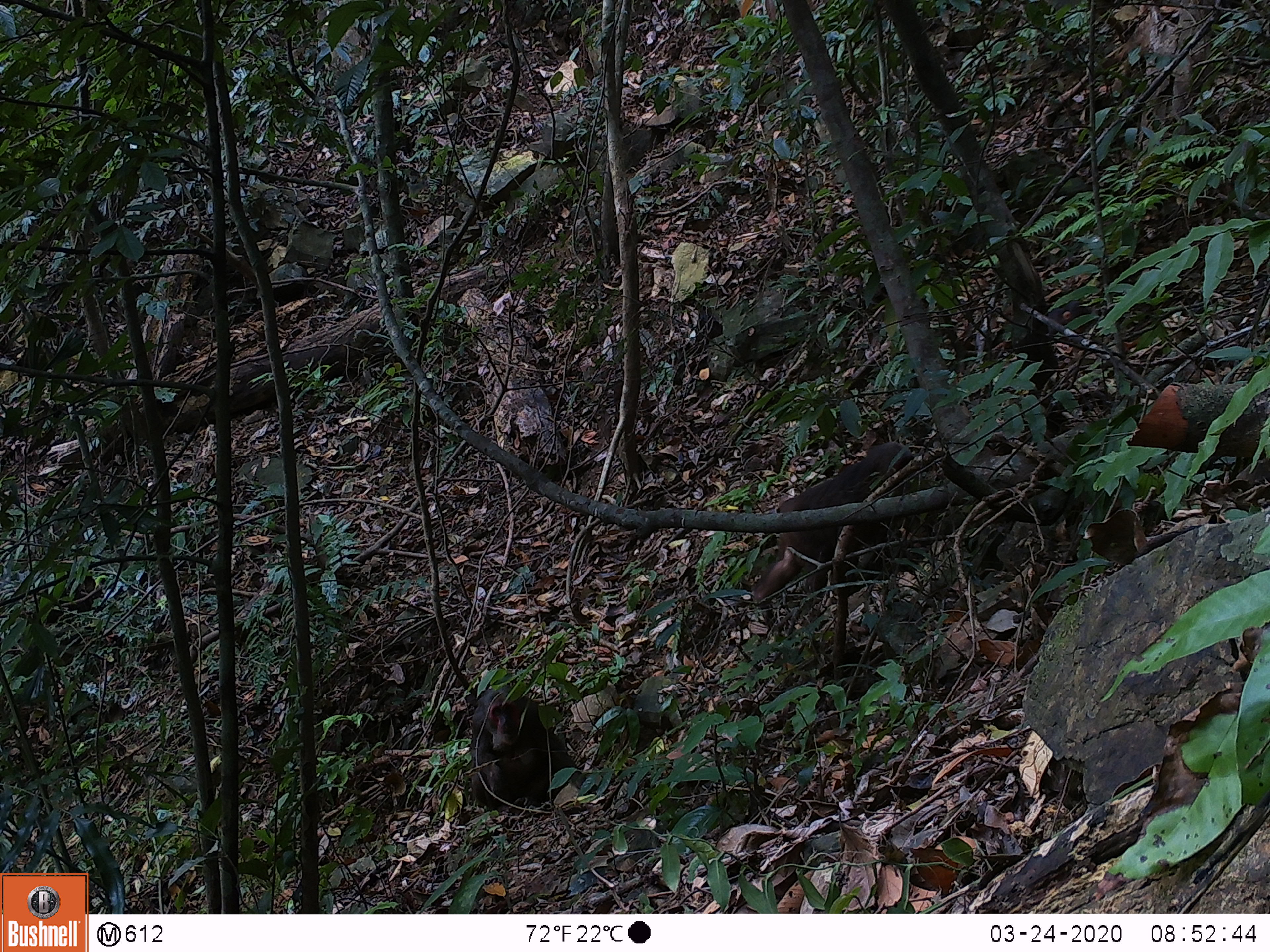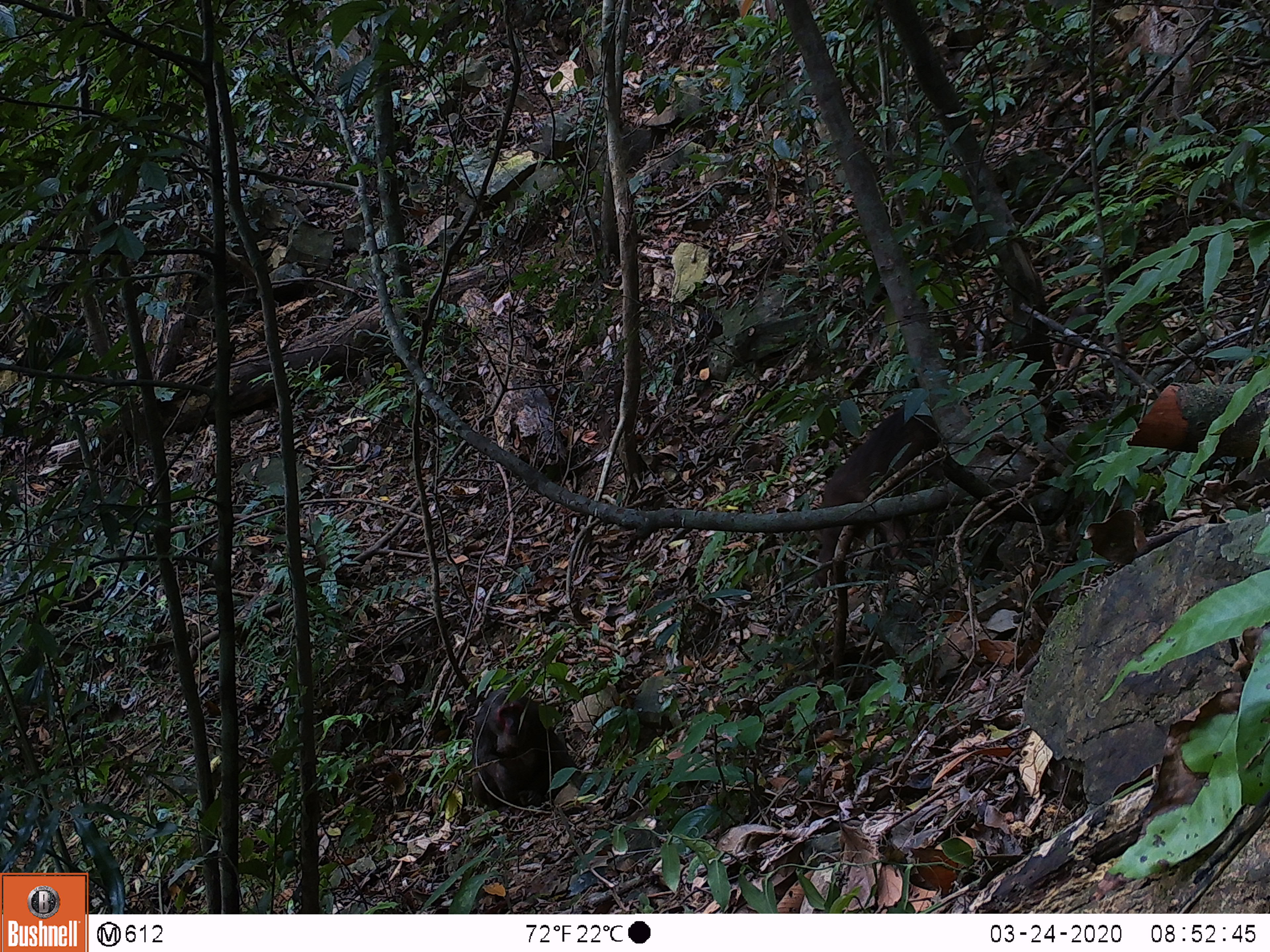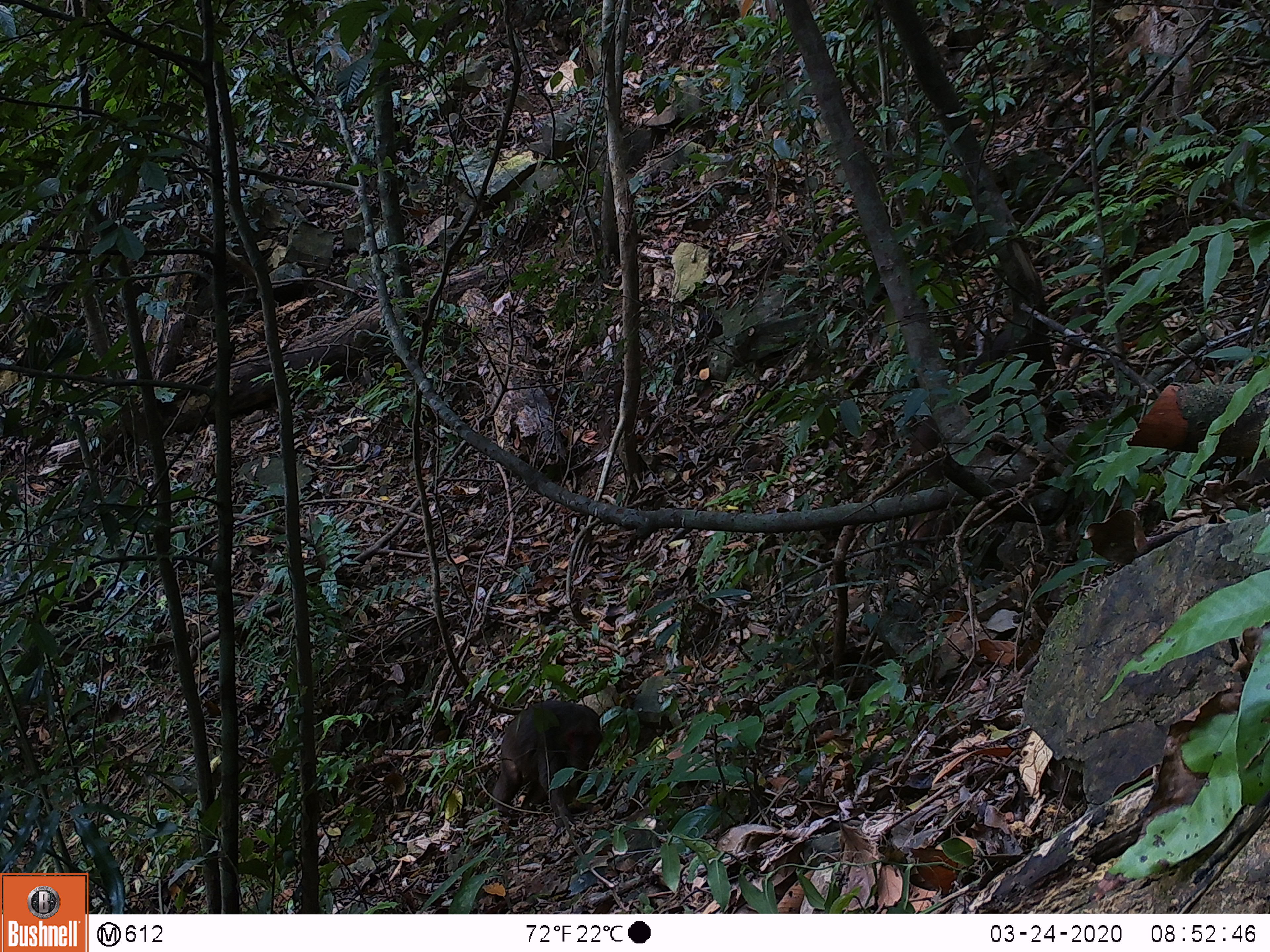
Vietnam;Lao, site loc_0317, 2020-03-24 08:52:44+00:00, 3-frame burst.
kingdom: Animalia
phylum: Chordata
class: Mammalia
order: Primates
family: Cercopithecidae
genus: Macaca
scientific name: Macaca arctoides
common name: stump-tailed macaque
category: stump tailed macaque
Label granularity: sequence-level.